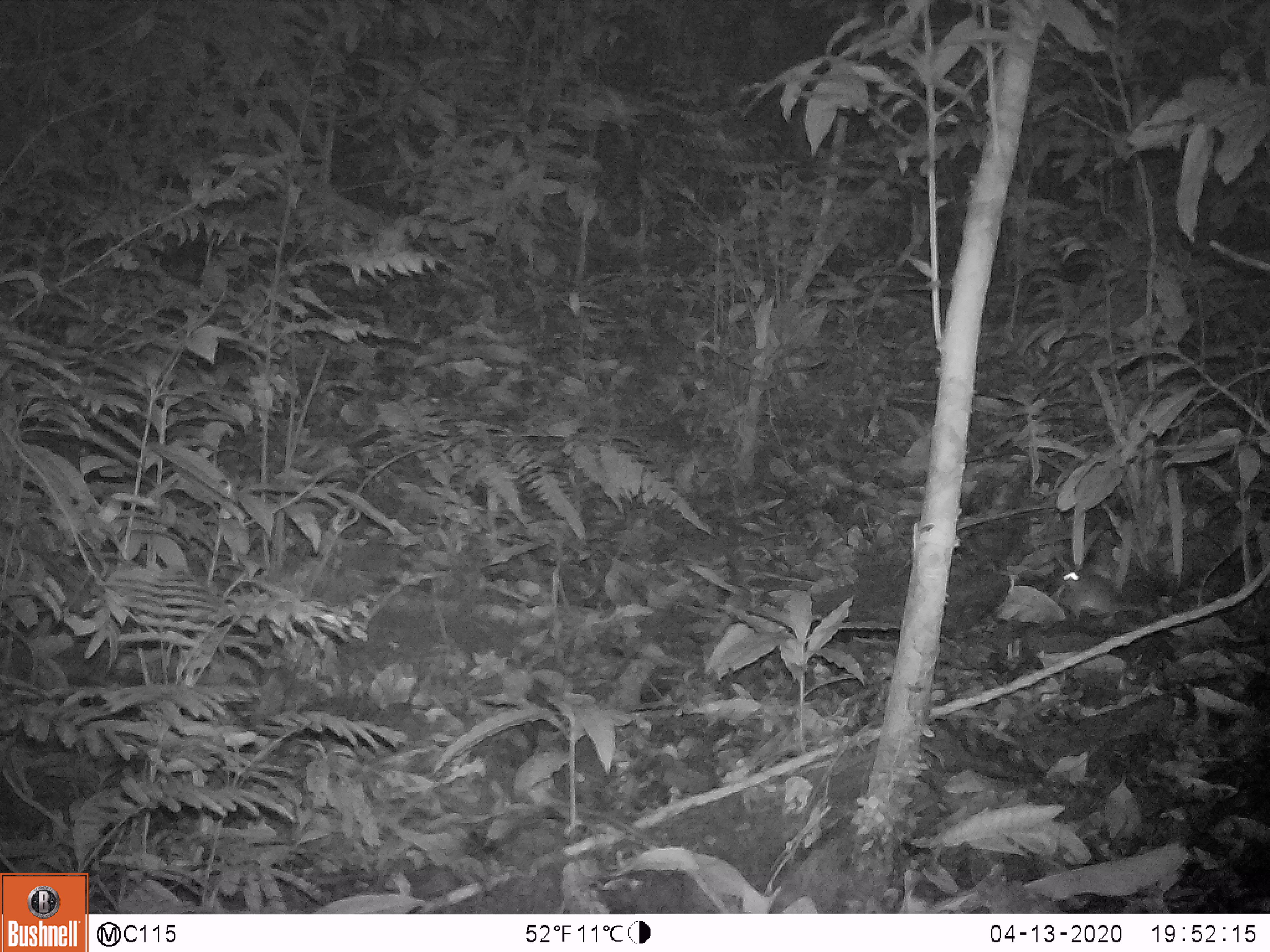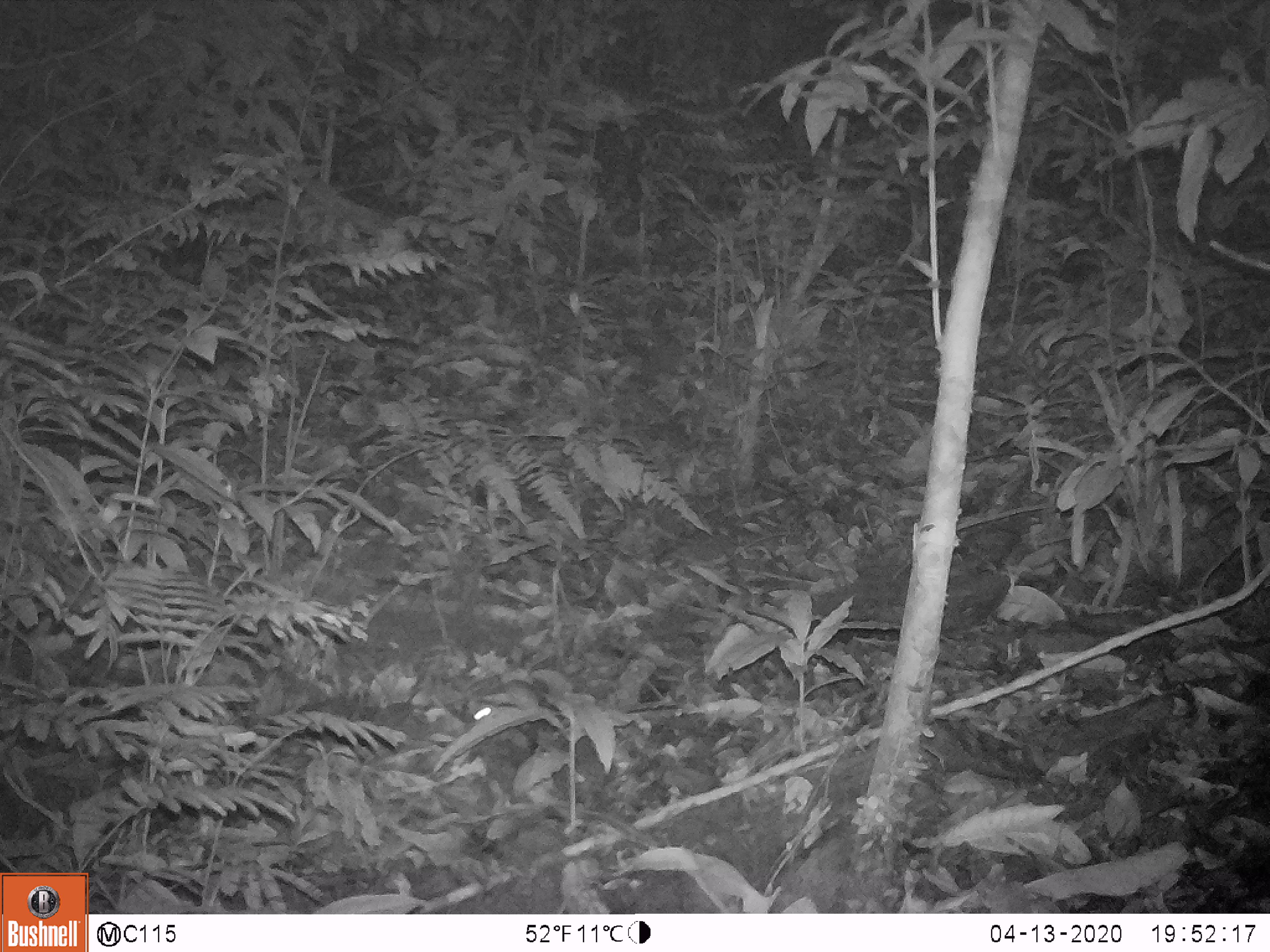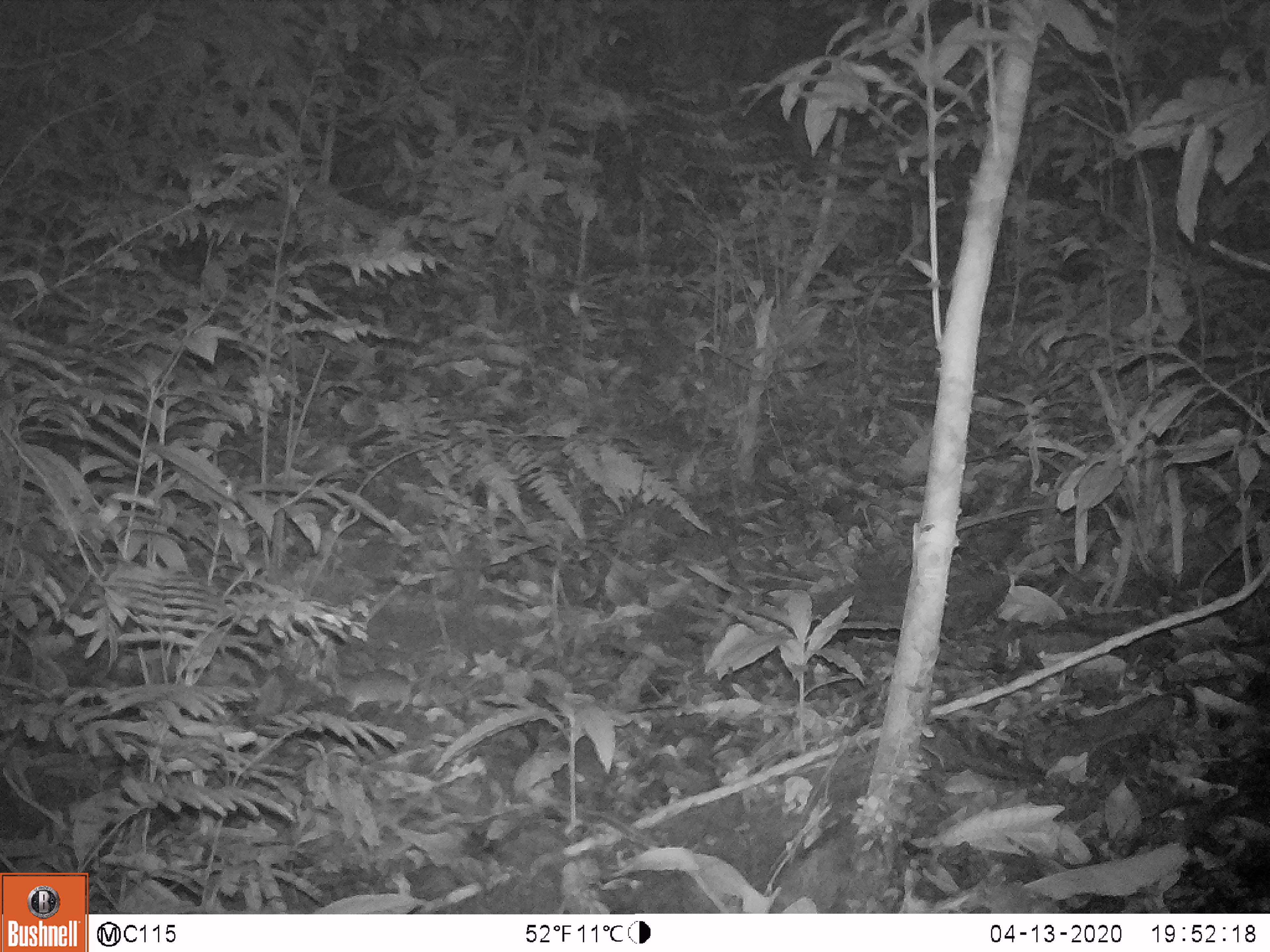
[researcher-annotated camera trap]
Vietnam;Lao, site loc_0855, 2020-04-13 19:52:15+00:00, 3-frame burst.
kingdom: Animalia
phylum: Chordata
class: Mammalia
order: Rodentia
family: Muridae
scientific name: Muridae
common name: old-world mice and rats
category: unidentified murid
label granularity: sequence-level